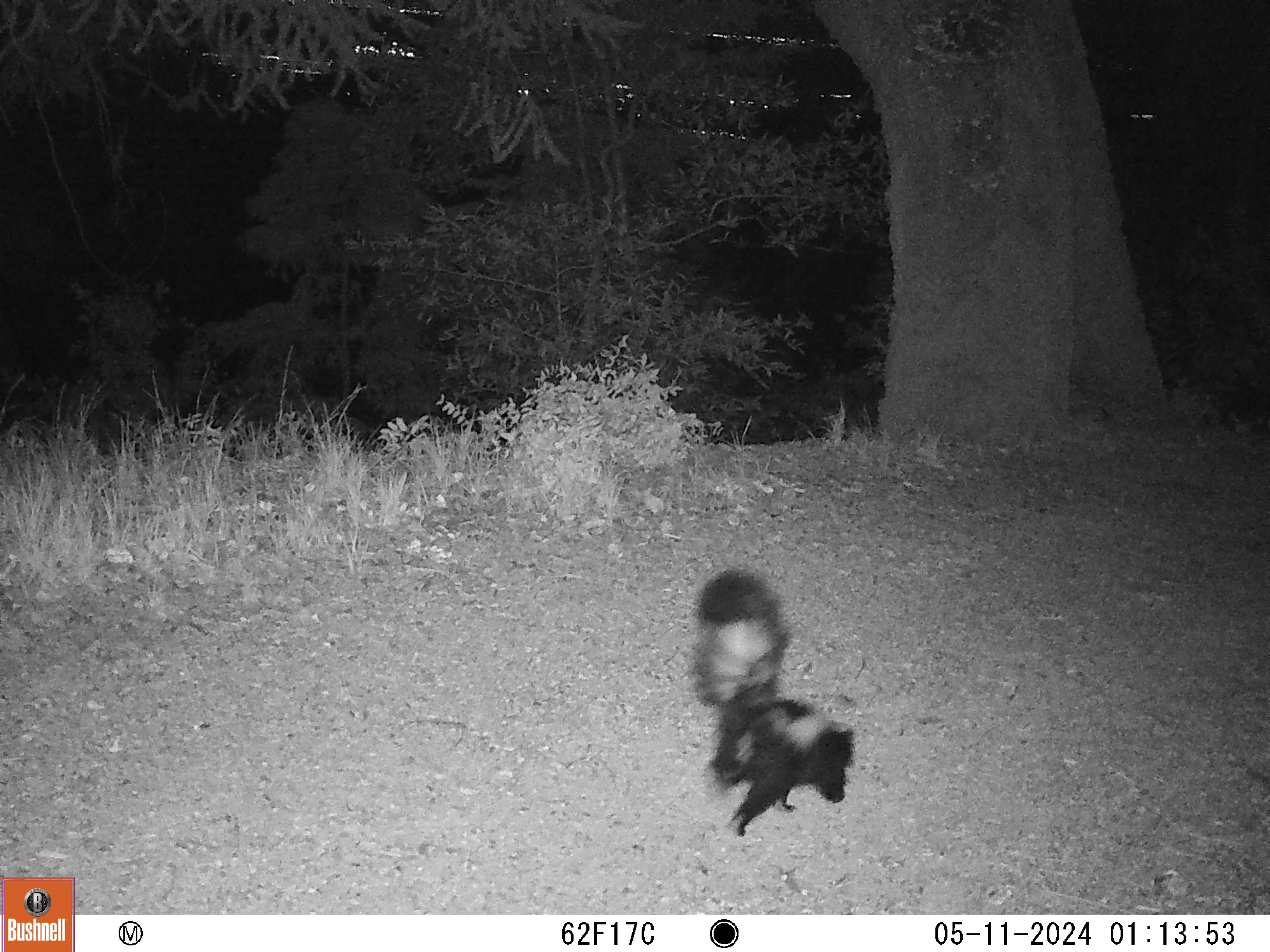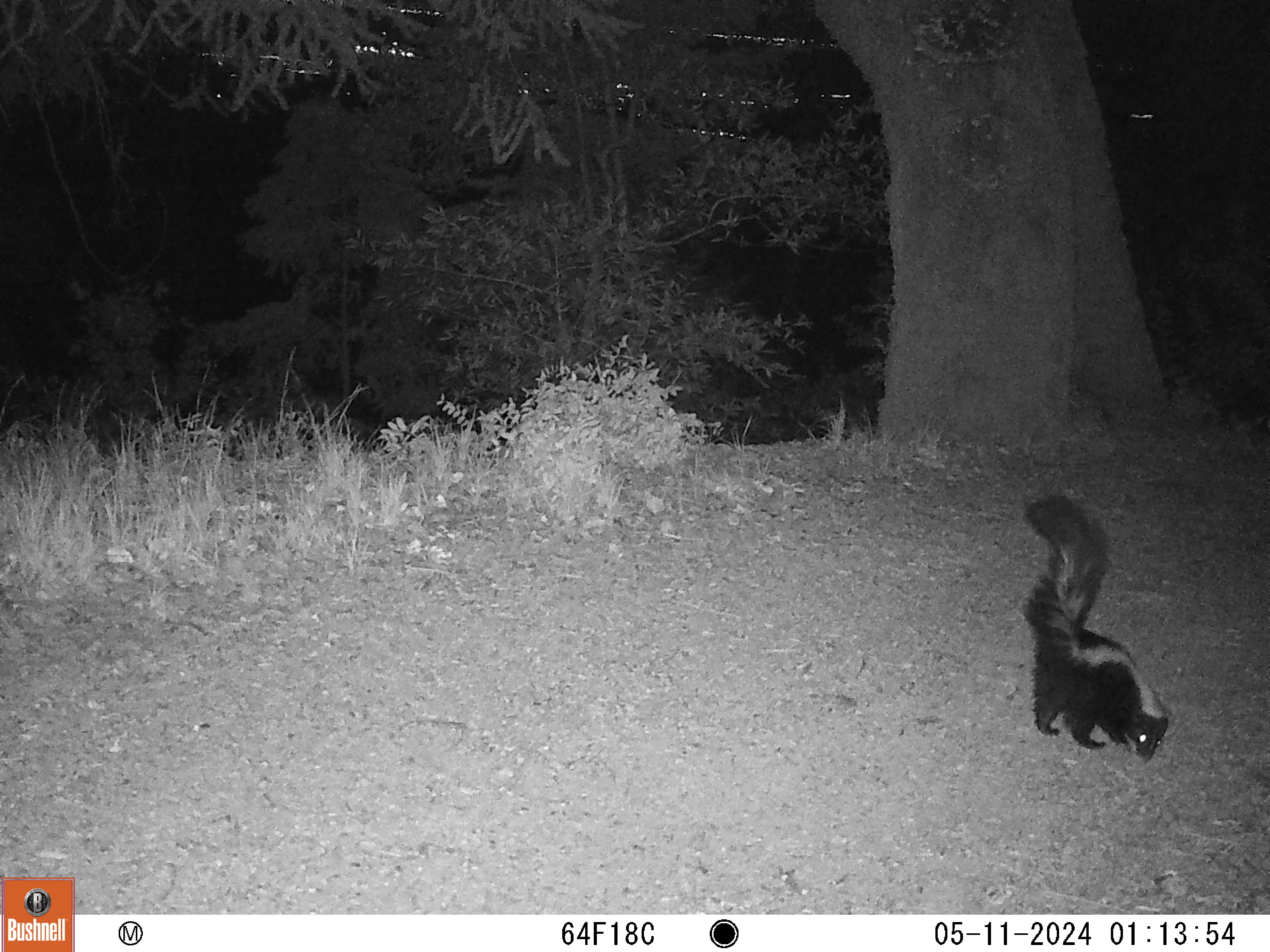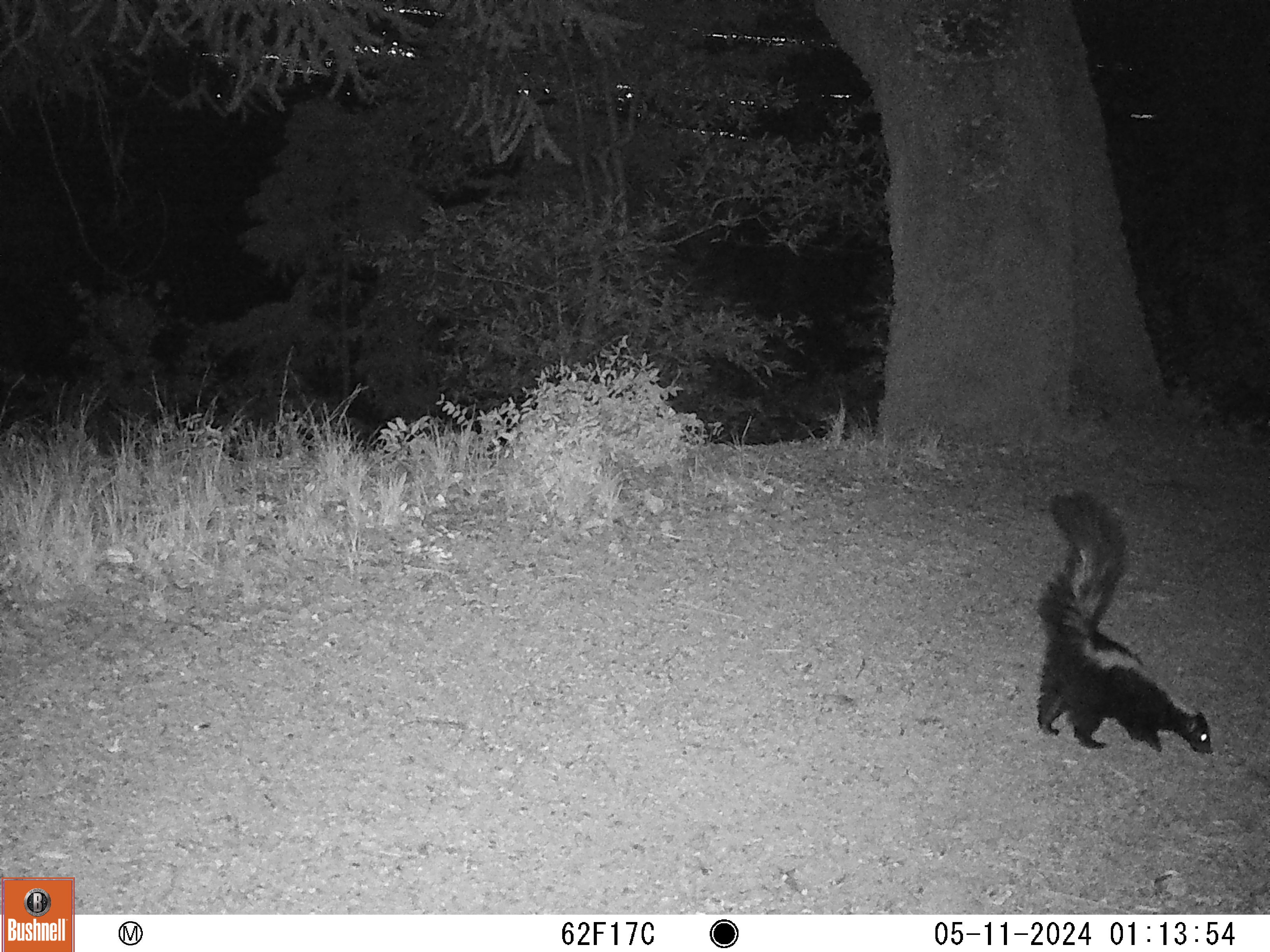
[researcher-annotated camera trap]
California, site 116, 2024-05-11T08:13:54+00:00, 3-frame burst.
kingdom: Animalia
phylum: Chordata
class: Mammalia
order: Carnivora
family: Mephitidae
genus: Mephitis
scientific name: Mephitis mephitis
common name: striped skunk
Striped skunk (Mephitis mephitis).